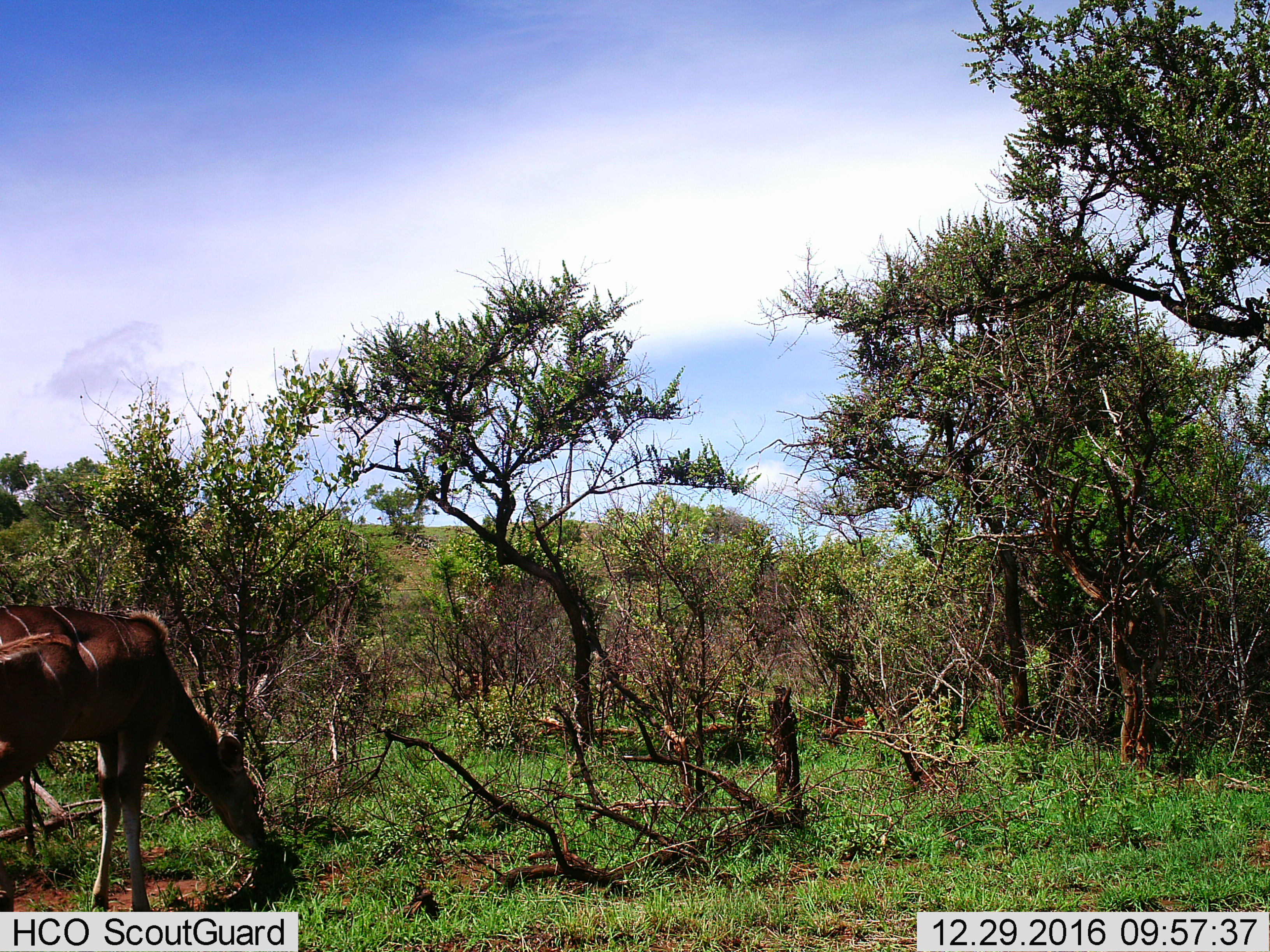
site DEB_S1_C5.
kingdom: Animalia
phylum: Chordata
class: Mammalia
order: Artiodactyla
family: Bovidae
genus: Tragelaphus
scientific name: Tragelaphus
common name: kudu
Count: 1.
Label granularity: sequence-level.